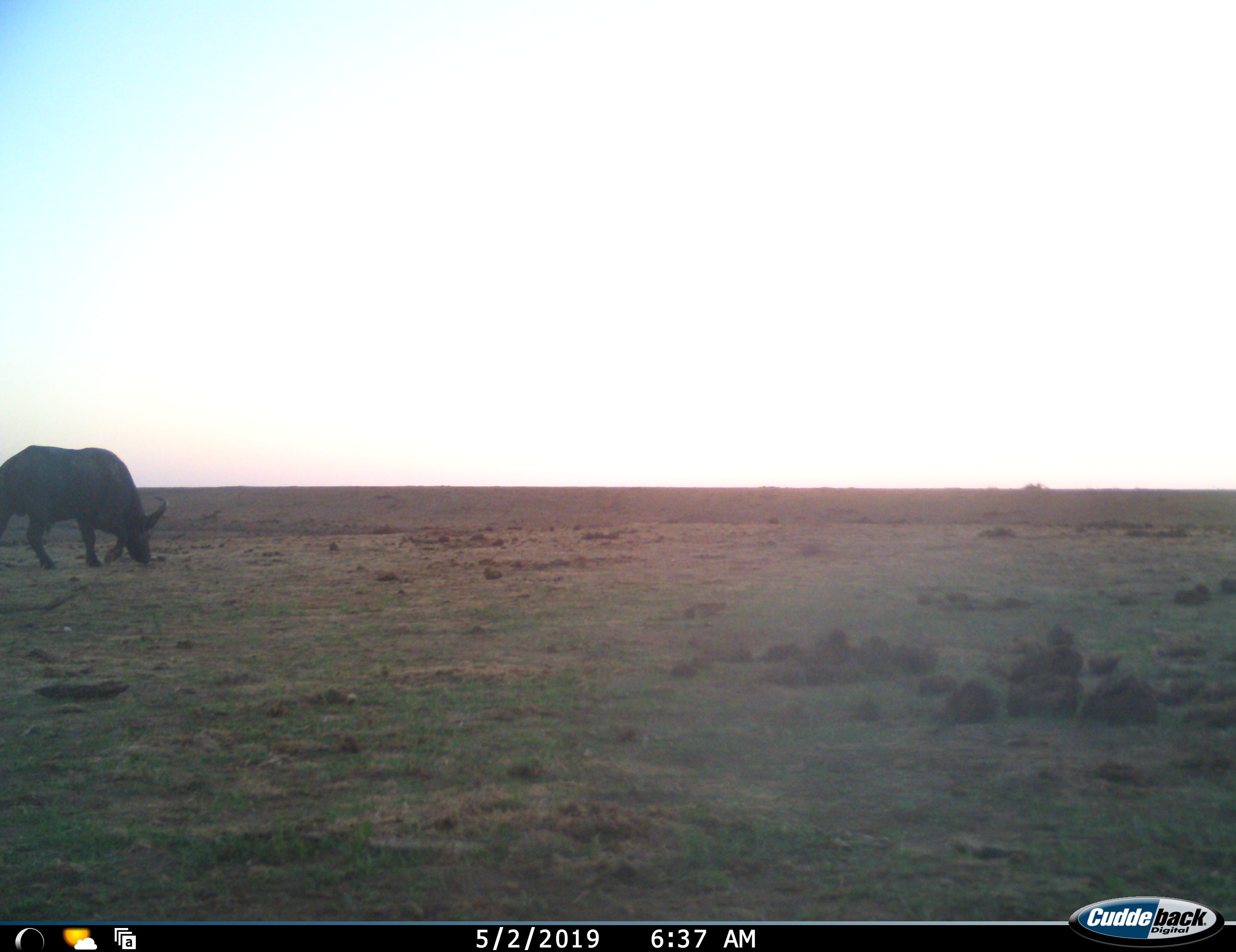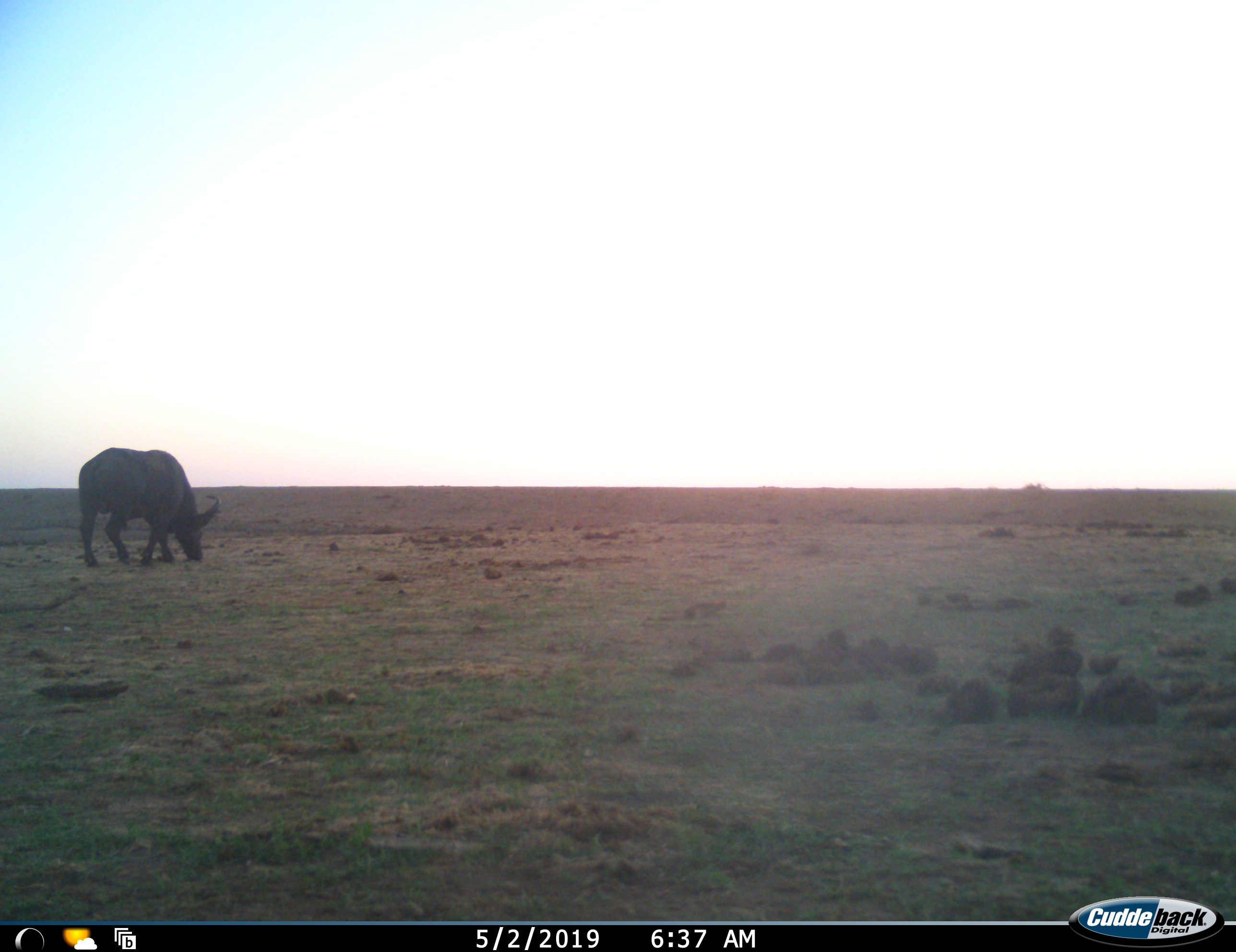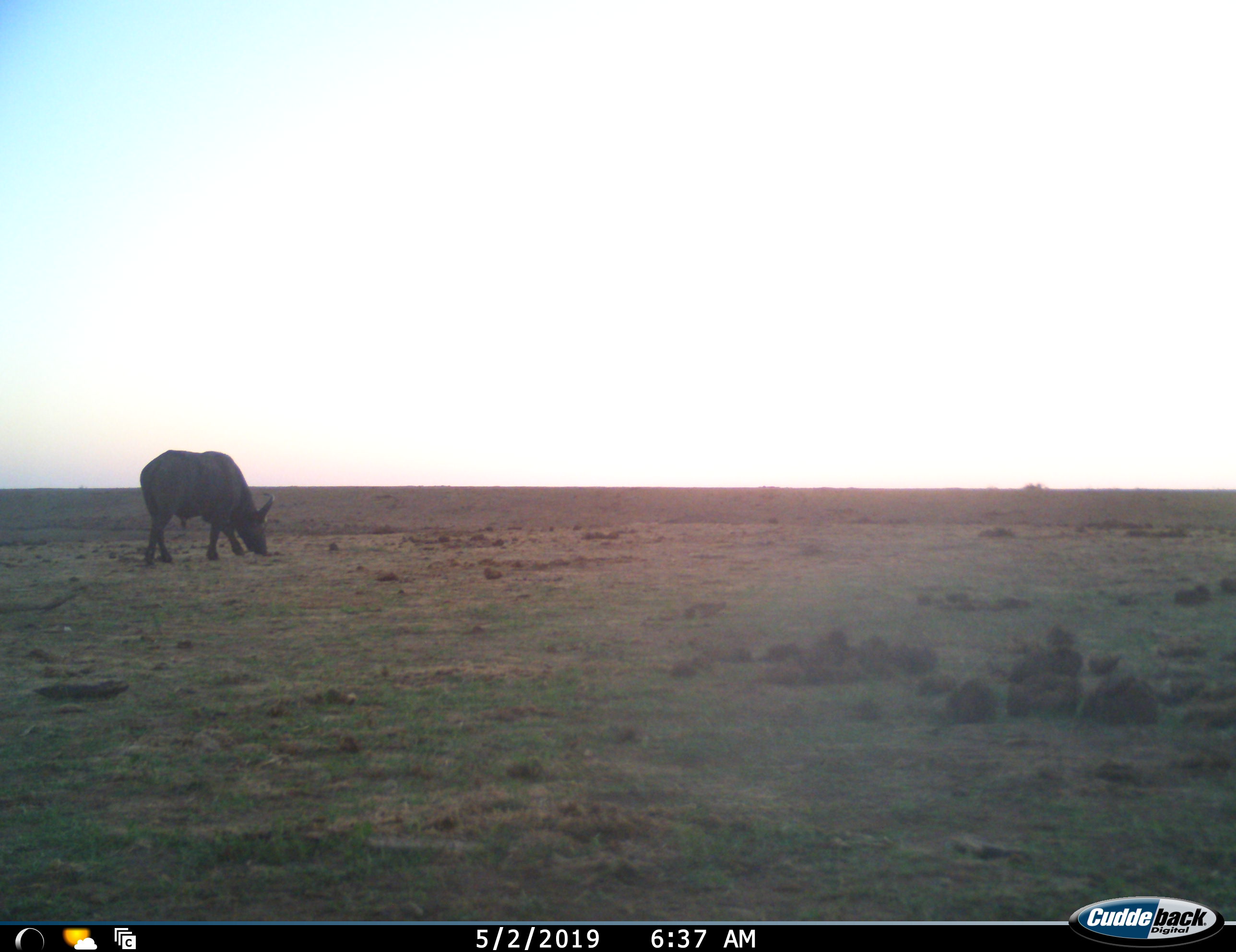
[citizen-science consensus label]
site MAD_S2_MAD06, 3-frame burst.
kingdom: Animalia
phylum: Chordata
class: Mammalia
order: Artiodactyla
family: Bovidae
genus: Syncerus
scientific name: Syncerus caffer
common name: african buffalo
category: buffalo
Buffalo (african buffalo) (Syncerus caffer), count 1. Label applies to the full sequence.